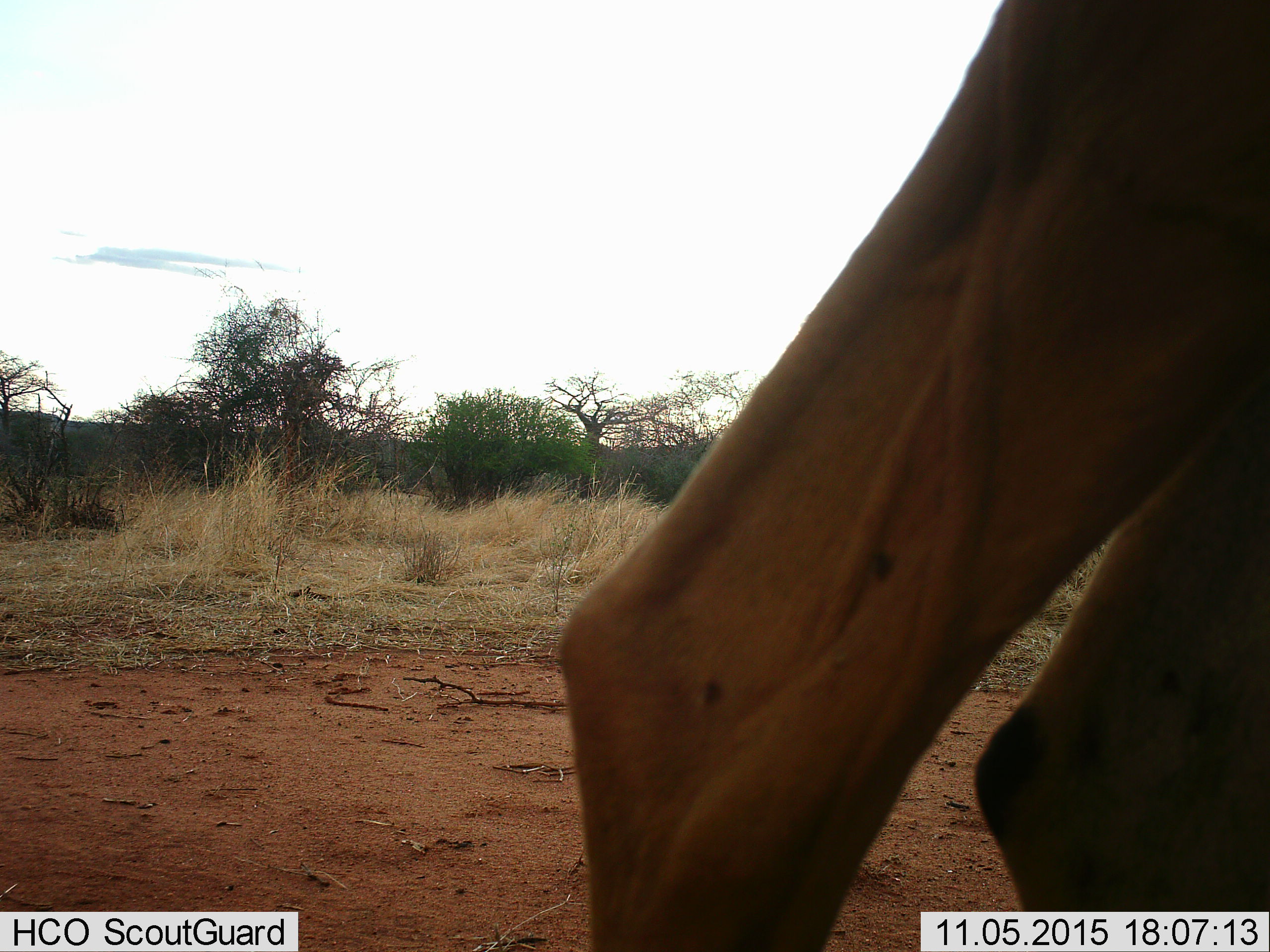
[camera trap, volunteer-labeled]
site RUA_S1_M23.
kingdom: Animalia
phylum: Chordata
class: Mammalia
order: Artiodactyla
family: Bovidae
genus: Aepyceros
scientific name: Aepyceros melampus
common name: impala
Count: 1.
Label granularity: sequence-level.